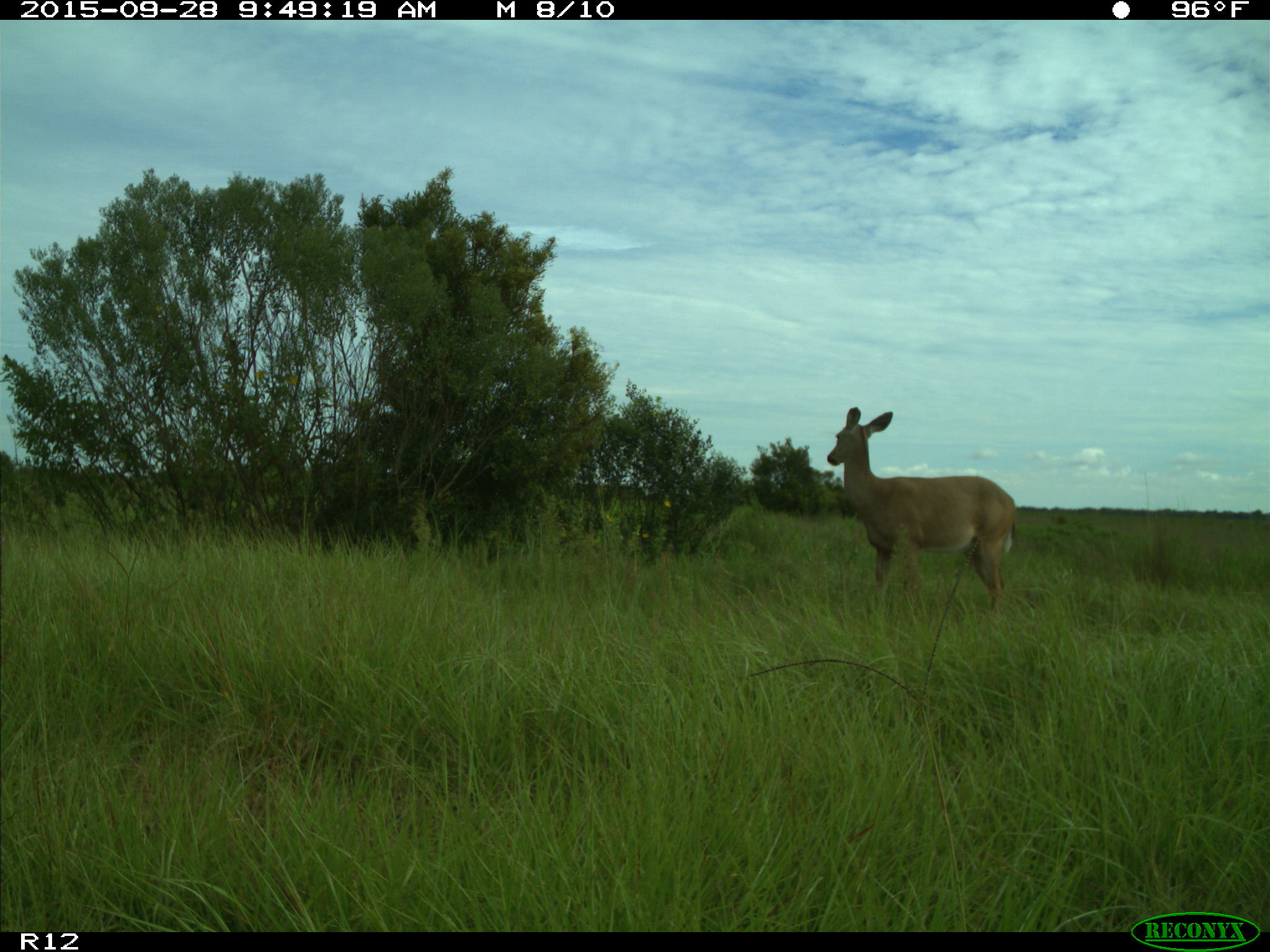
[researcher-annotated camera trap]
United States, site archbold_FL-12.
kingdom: Animalia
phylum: Chordata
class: Mammalia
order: Artiodactyla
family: Cervidae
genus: Odocoileus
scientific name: Odocoileus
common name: deer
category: unidentified deer